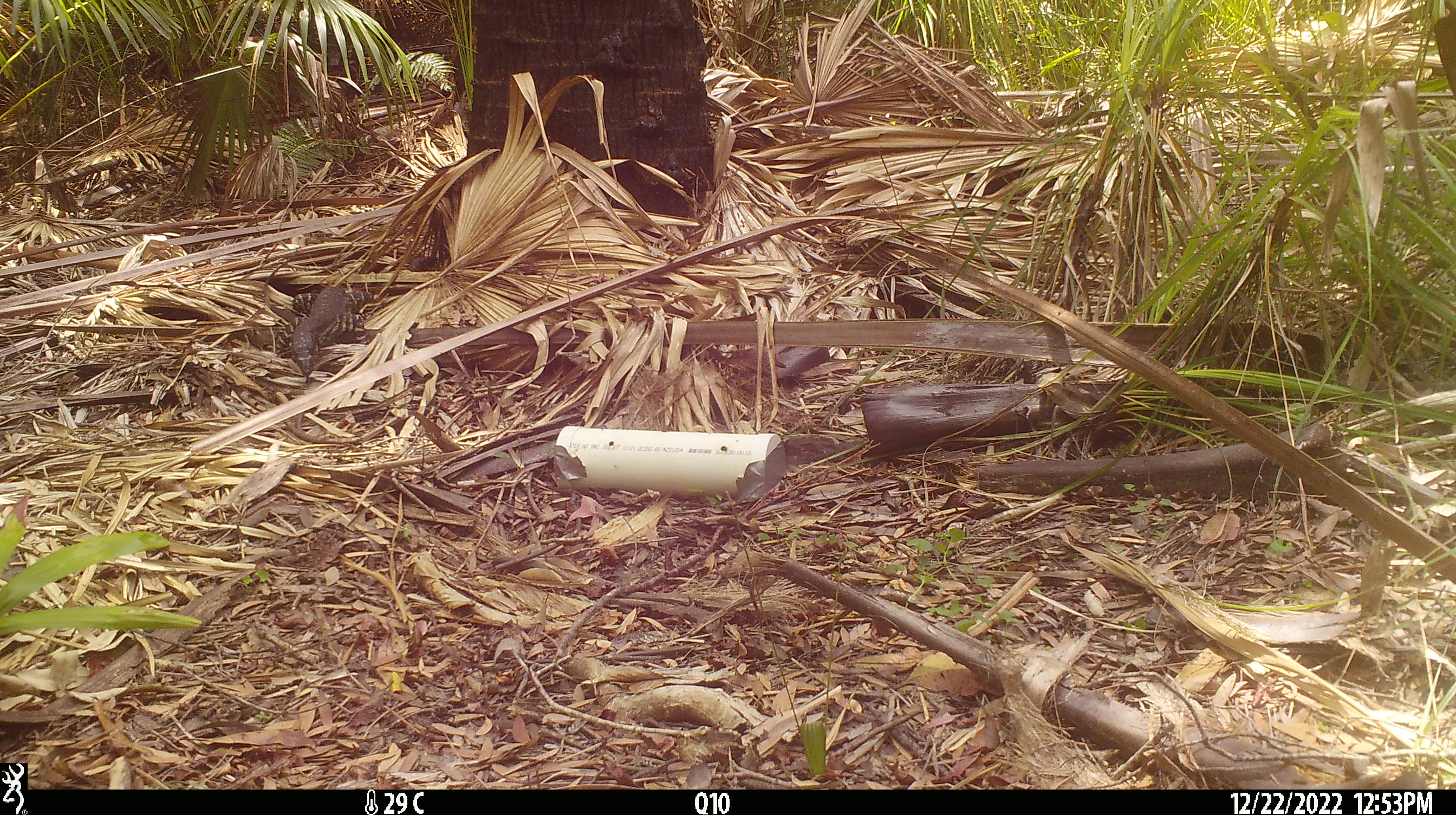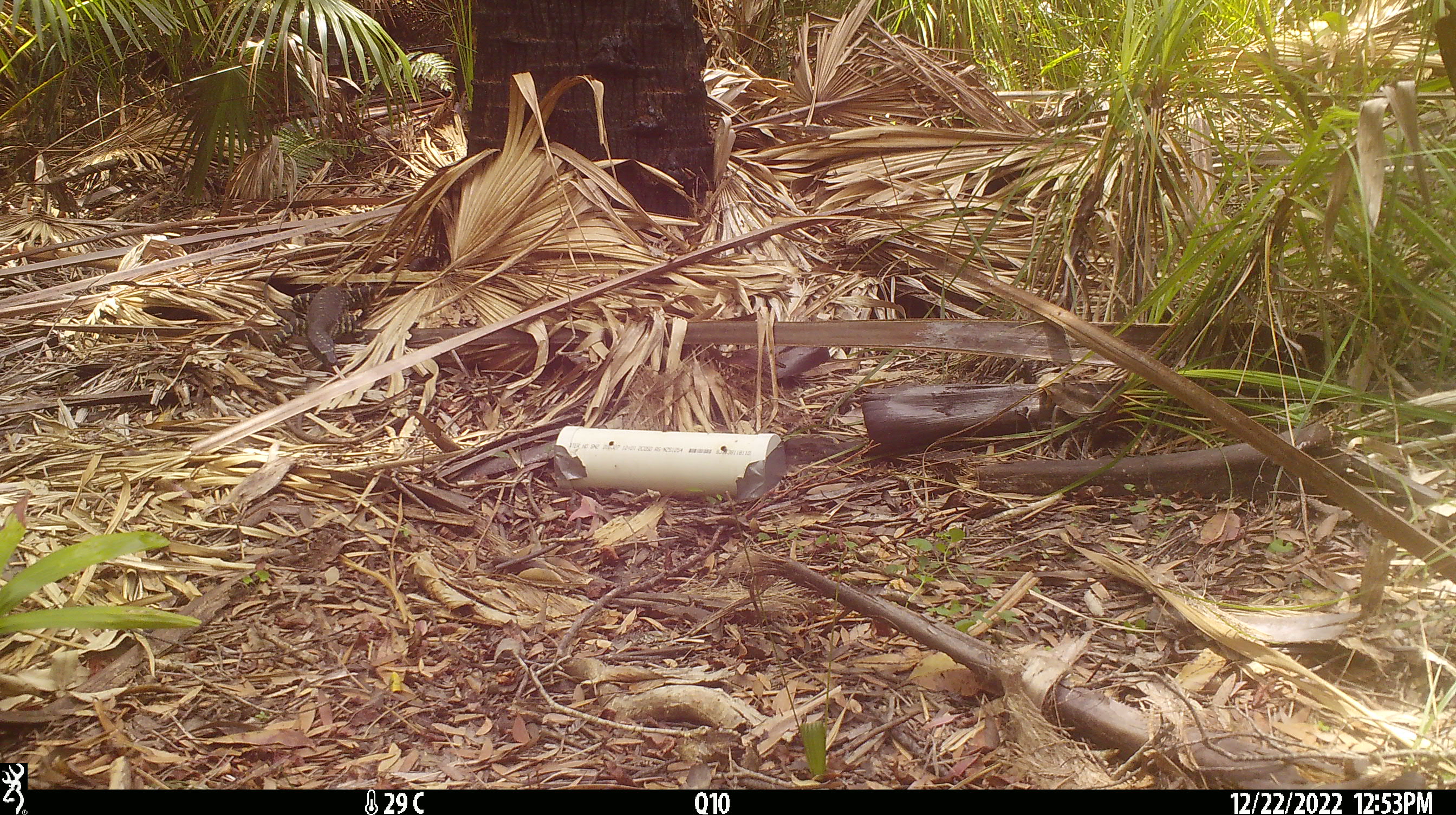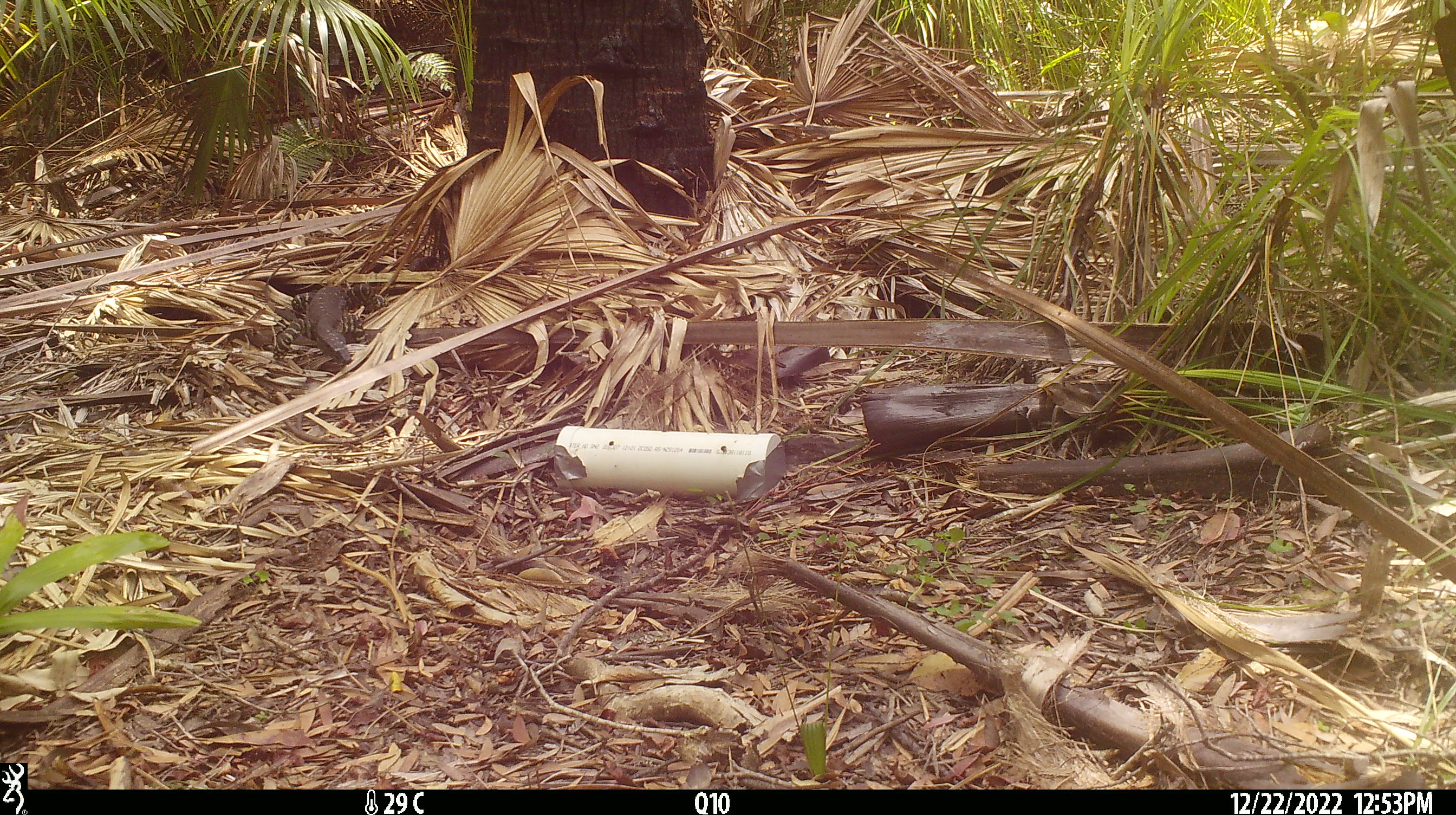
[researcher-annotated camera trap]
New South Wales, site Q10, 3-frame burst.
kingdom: Animalia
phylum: Chordata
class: Reptilia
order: Squamata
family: Varanidae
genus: Varanus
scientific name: Varanus varius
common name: lace monitor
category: goanna